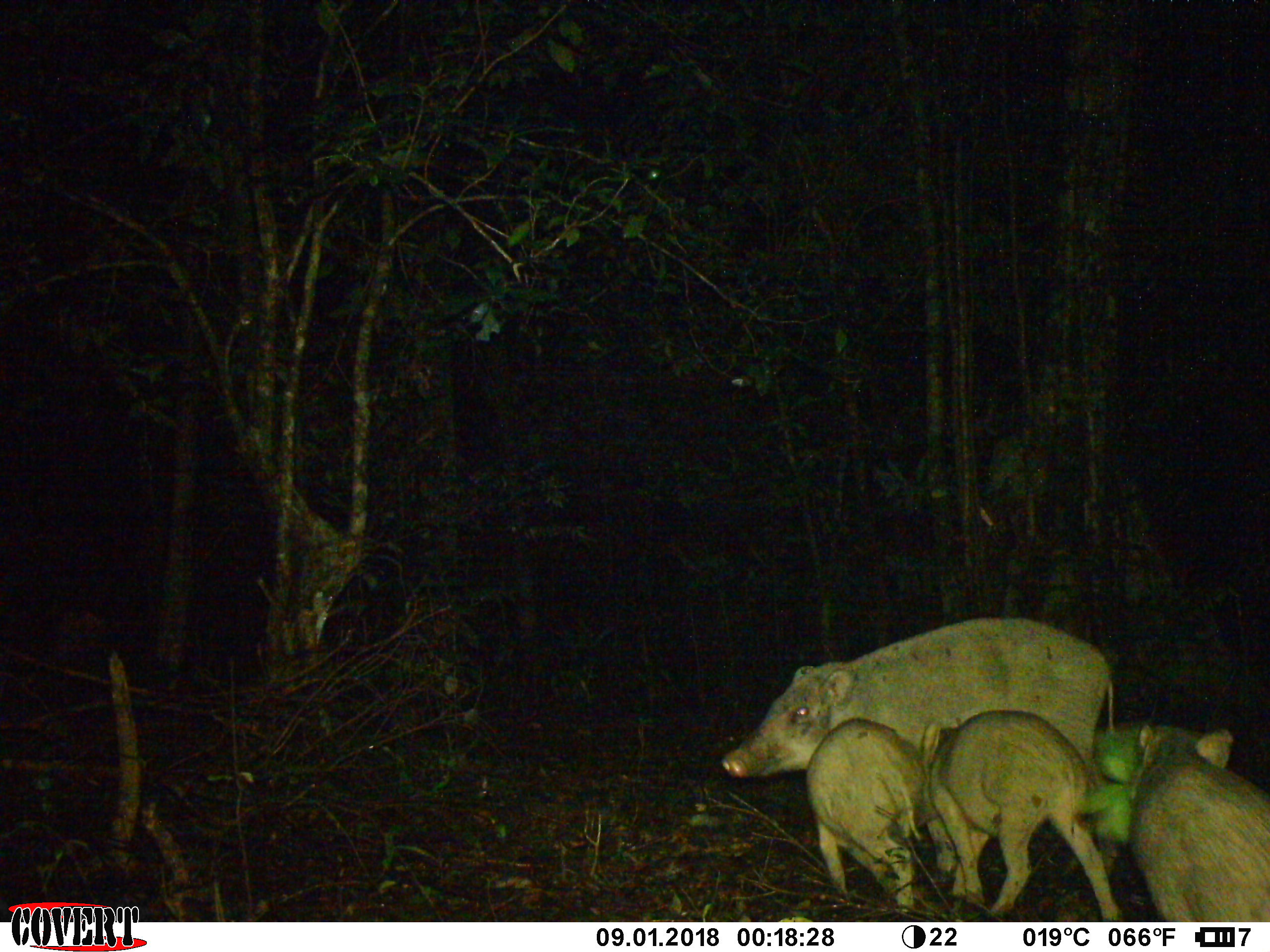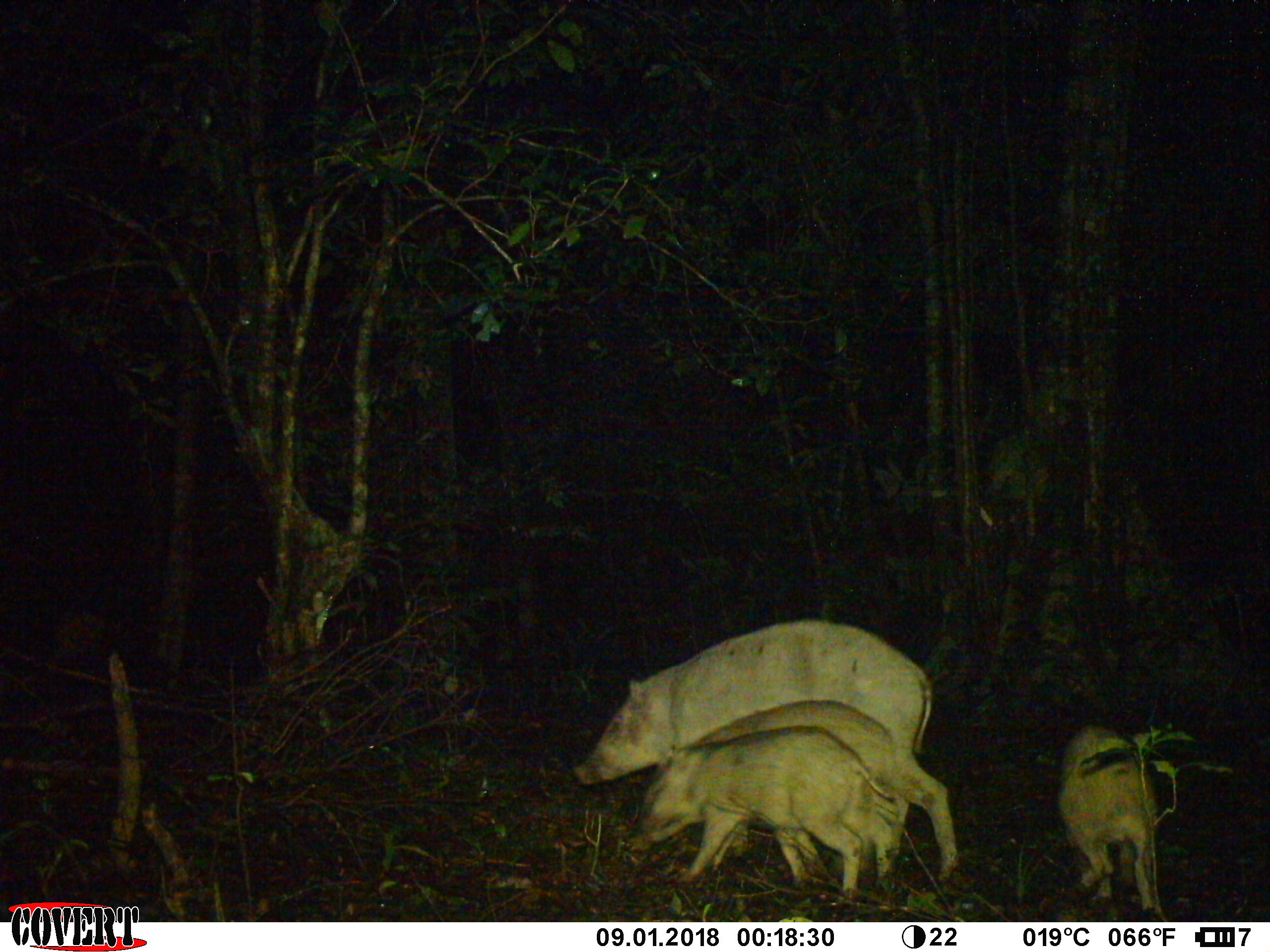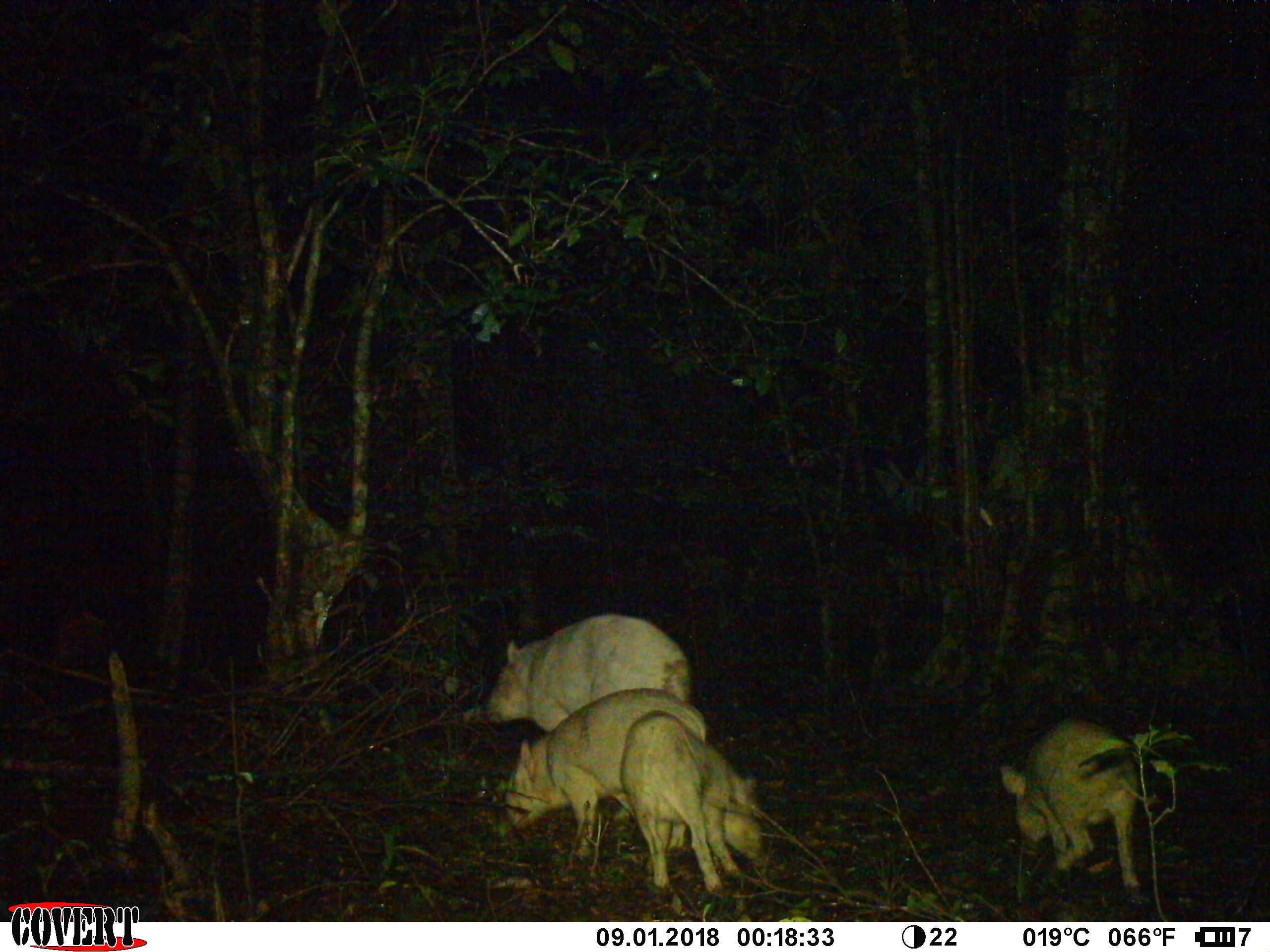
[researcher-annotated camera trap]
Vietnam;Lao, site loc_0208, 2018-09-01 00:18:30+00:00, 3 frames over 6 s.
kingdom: Animalia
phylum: Chordata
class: Mammalia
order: Artiodactyla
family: Suidae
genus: Sus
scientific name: Sus scrofa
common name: eurasian wild pig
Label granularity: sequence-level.